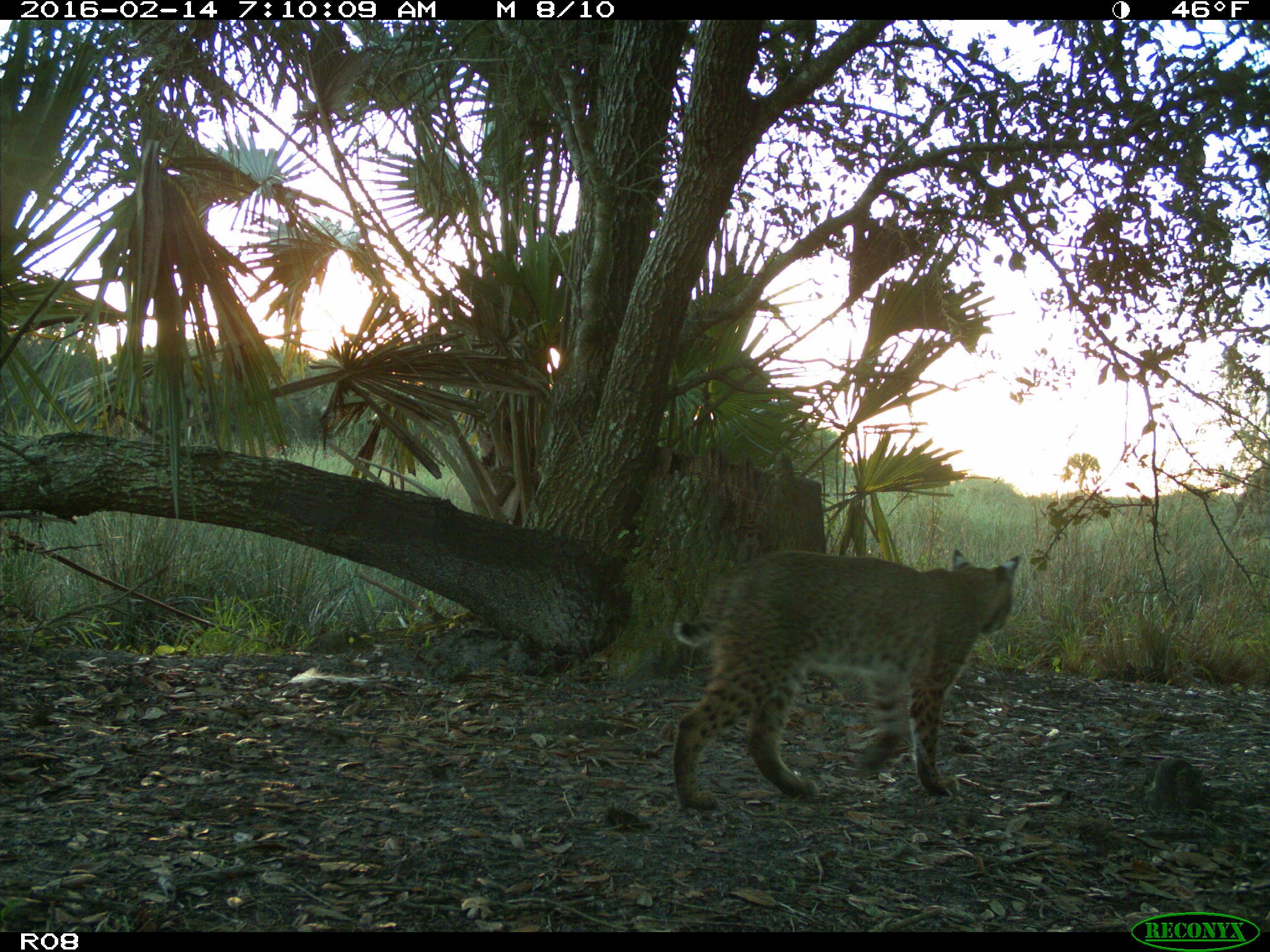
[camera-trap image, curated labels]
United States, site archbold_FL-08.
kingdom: Animalia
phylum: Chordata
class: Mammalia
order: Carnivora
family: Felidae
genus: Lynx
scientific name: Lynx rufus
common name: bobcat